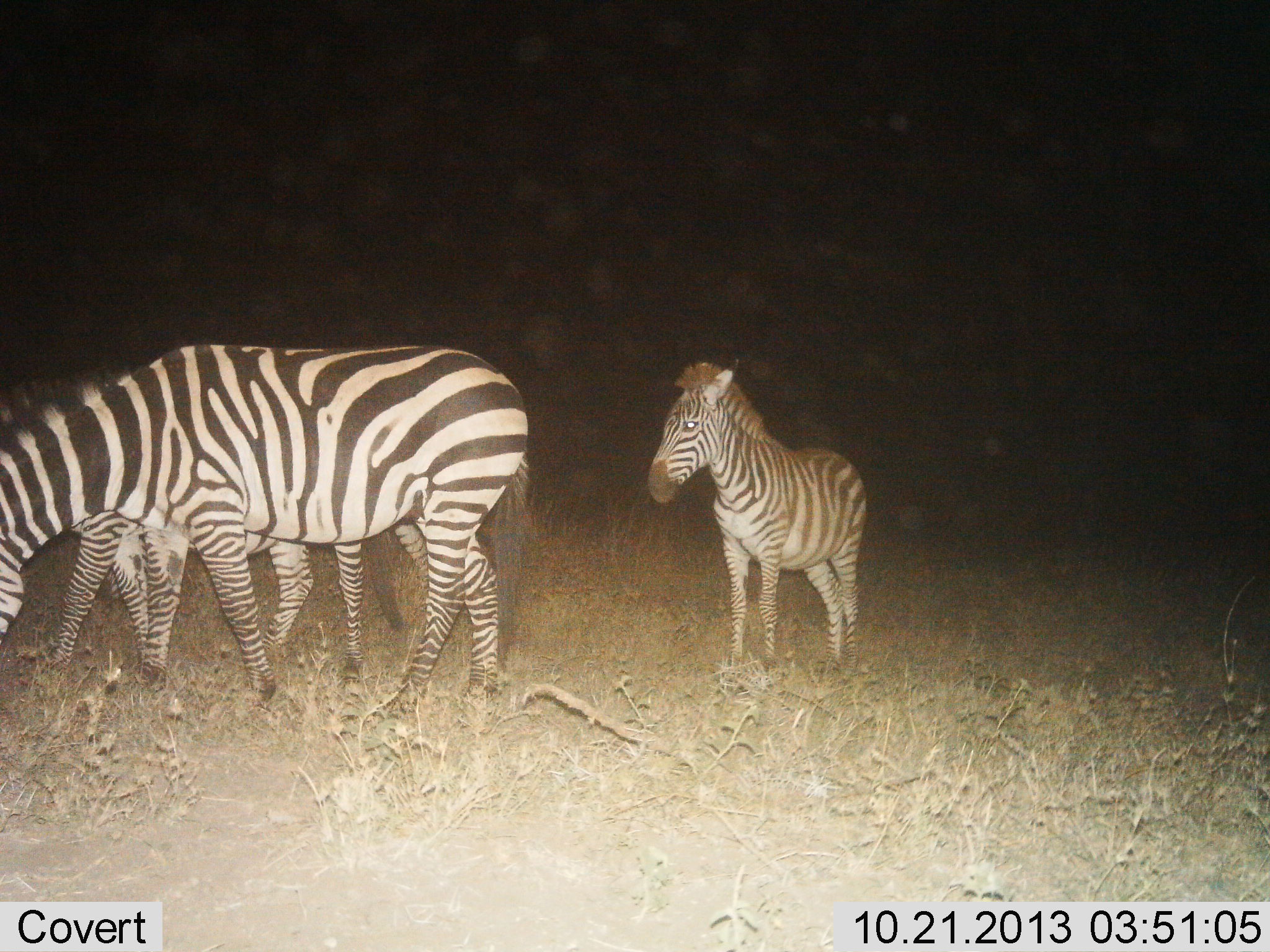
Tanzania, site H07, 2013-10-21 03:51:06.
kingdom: Animalia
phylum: Chordata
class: Mammalia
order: Perissodactyla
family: Equidae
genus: Equus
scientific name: Equus quagga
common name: plains zebra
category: zebra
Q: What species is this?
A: Zebra (plains zebra) (Equus quagga).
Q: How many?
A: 3.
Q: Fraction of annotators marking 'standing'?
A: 84%.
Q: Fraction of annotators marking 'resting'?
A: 0%.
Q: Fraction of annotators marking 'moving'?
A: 8%.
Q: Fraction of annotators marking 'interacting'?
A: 3%.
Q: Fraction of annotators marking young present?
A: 47%.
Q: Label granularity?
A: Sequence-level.